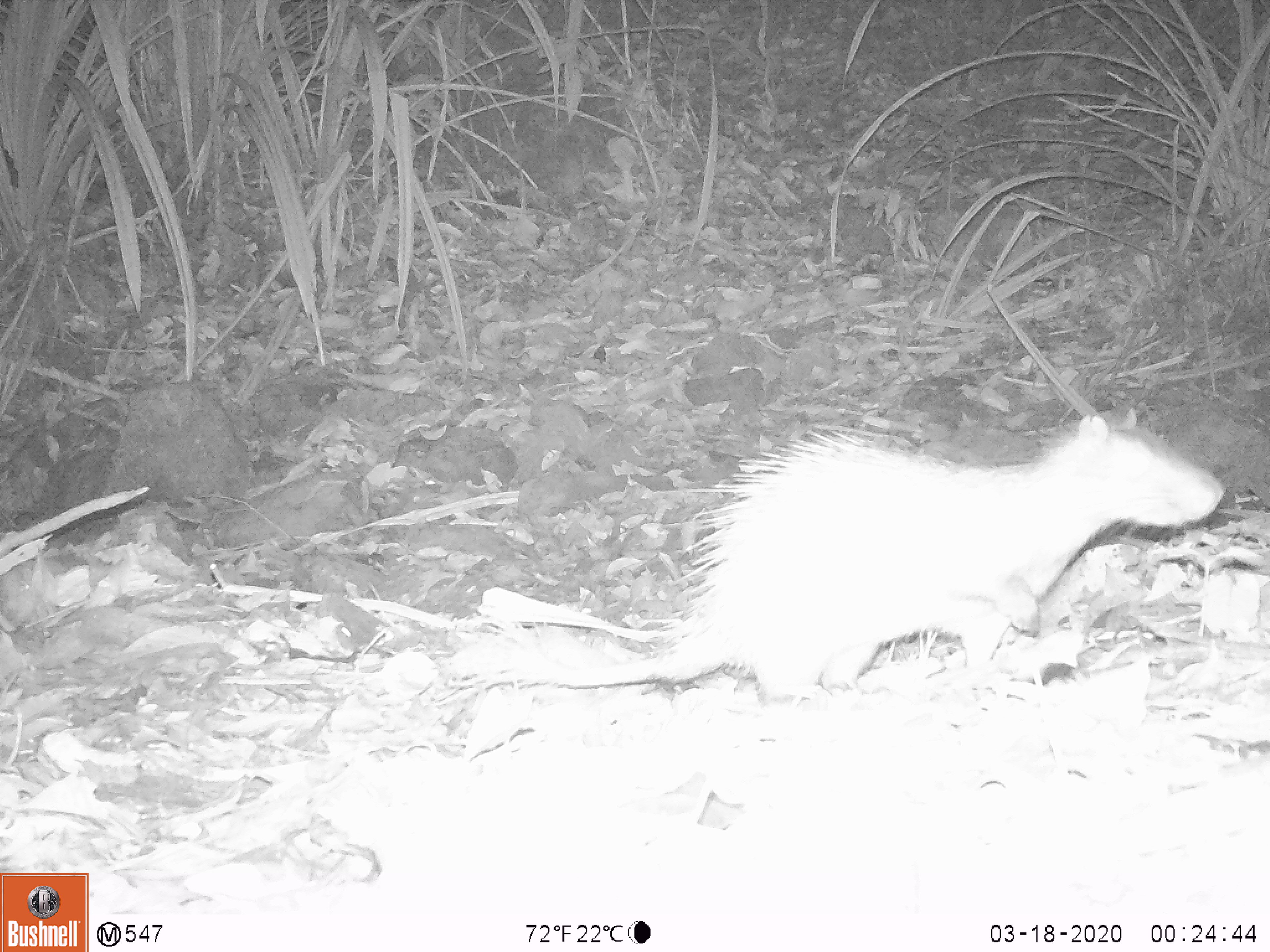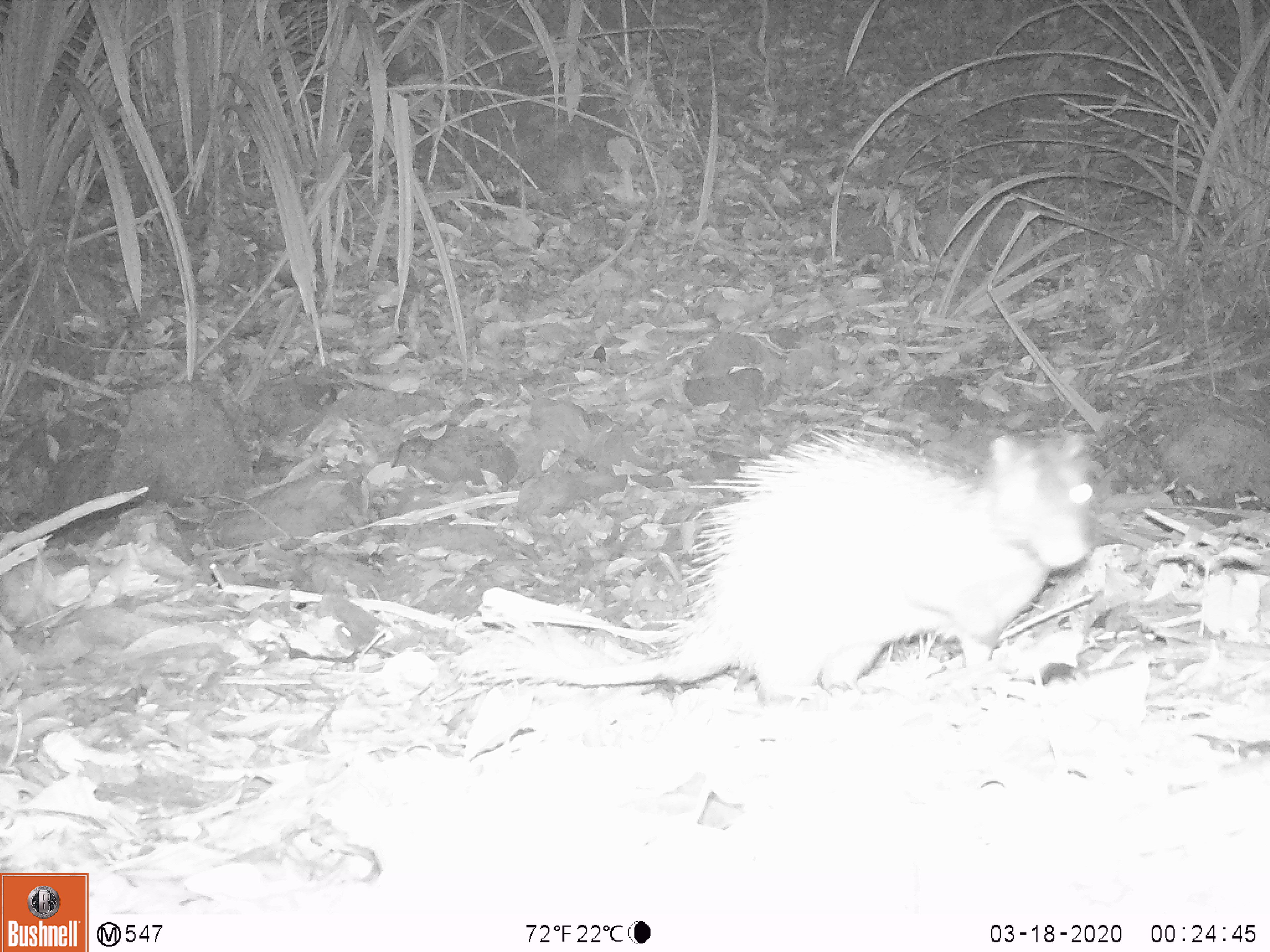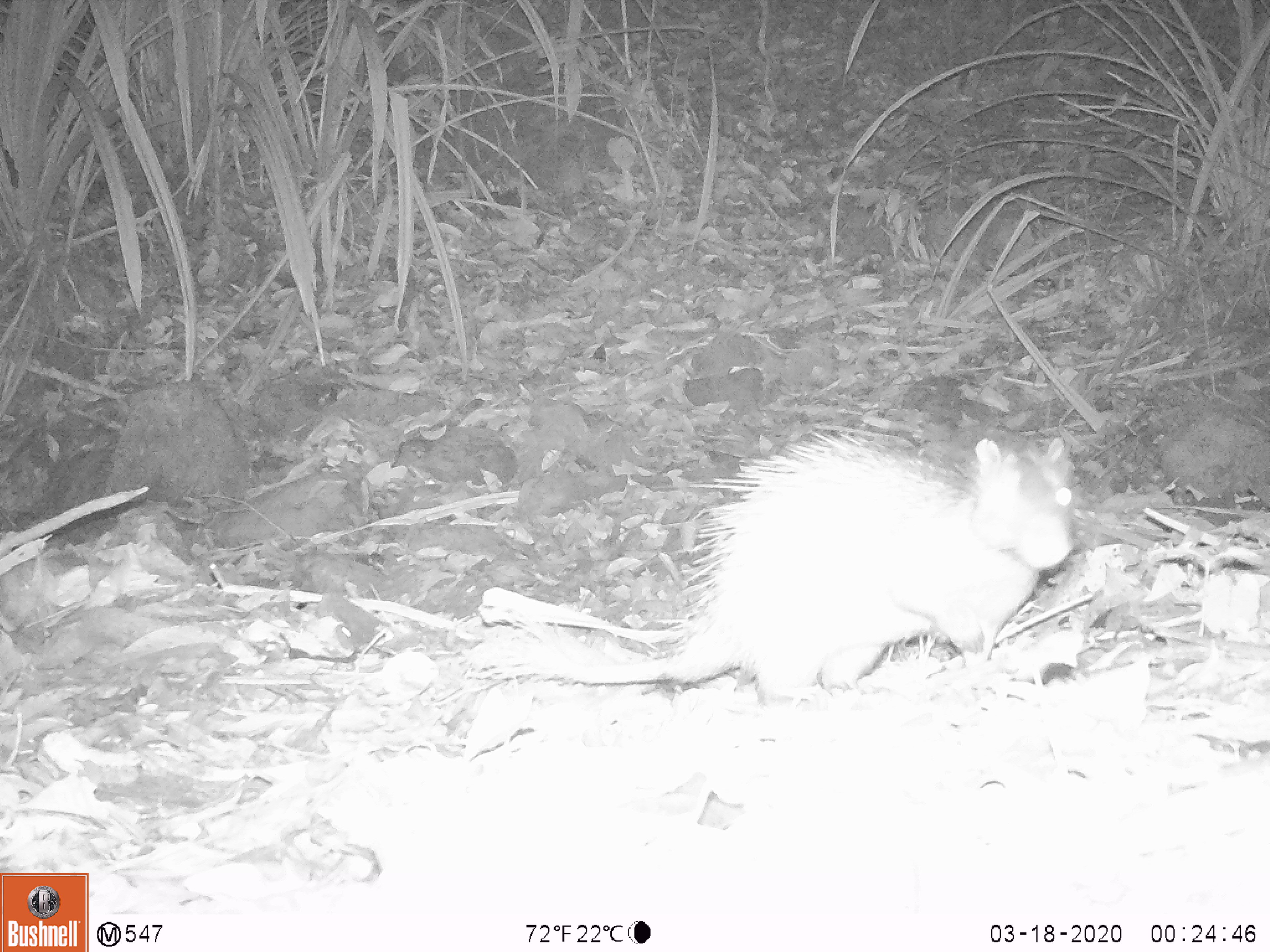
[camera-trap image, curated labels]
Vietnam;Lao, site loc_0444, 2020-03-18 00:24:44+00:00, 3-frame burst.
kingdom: Animalia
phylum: Chordata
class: Mammalia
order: Rodentia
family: Hystricidae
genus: Atherurus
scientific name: Atherurus macrourus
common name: asiatic brush-tailed porcupine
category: asiatic brush tailed porcupine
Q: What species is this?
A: Asiatic brush tailed porcupine (asiatic brush-tailed porcupine) (Atherurus macrourus).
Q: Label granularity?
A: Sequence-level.